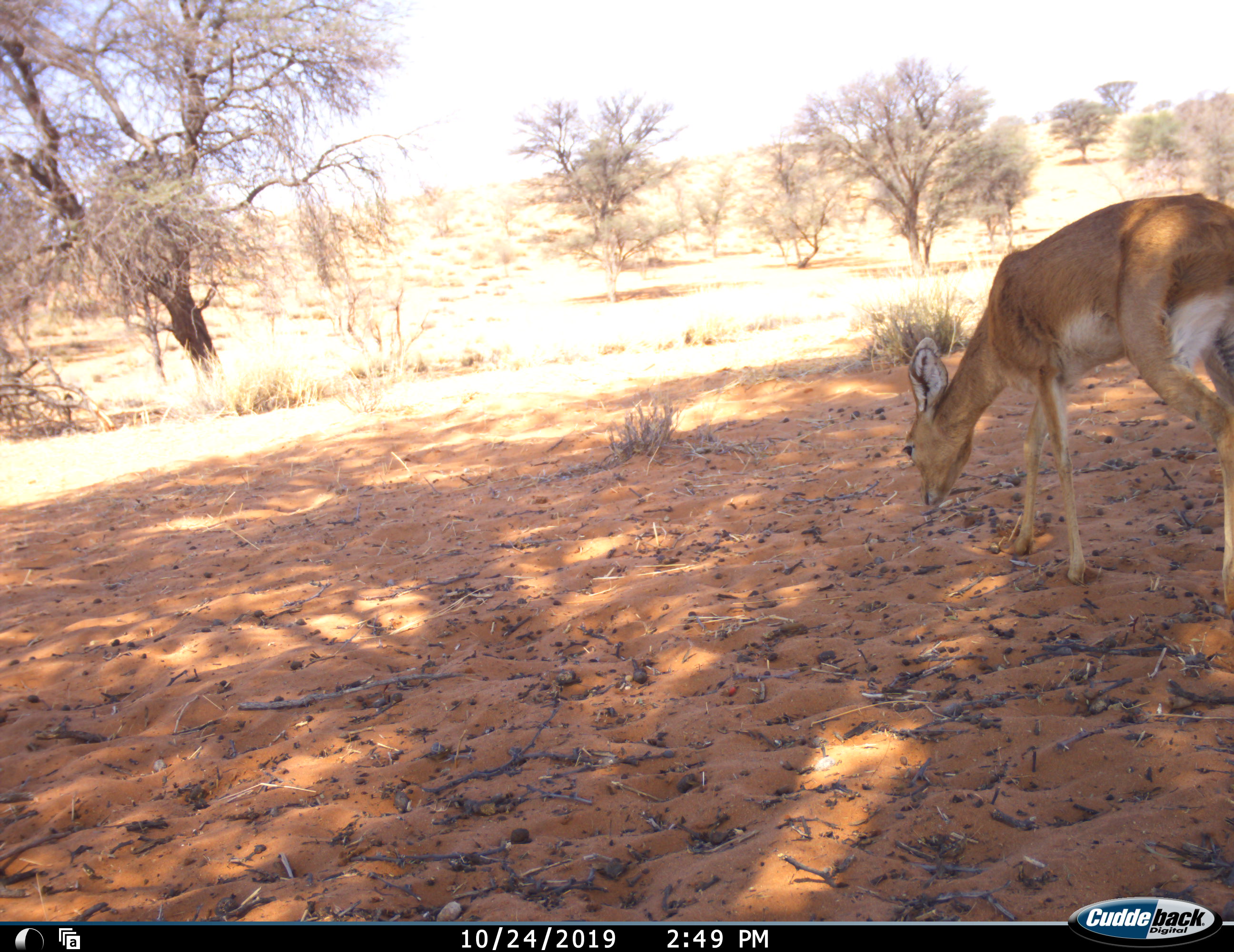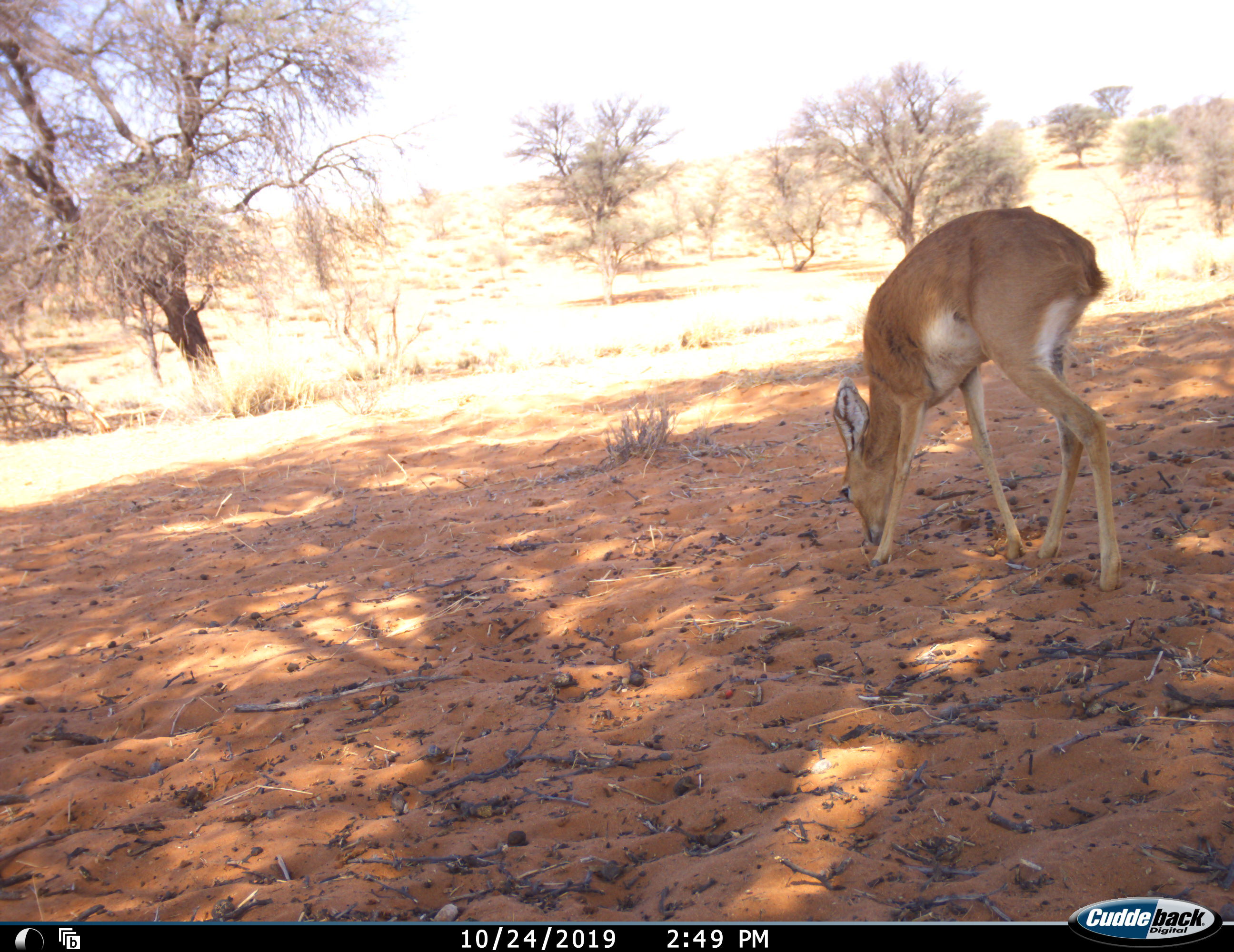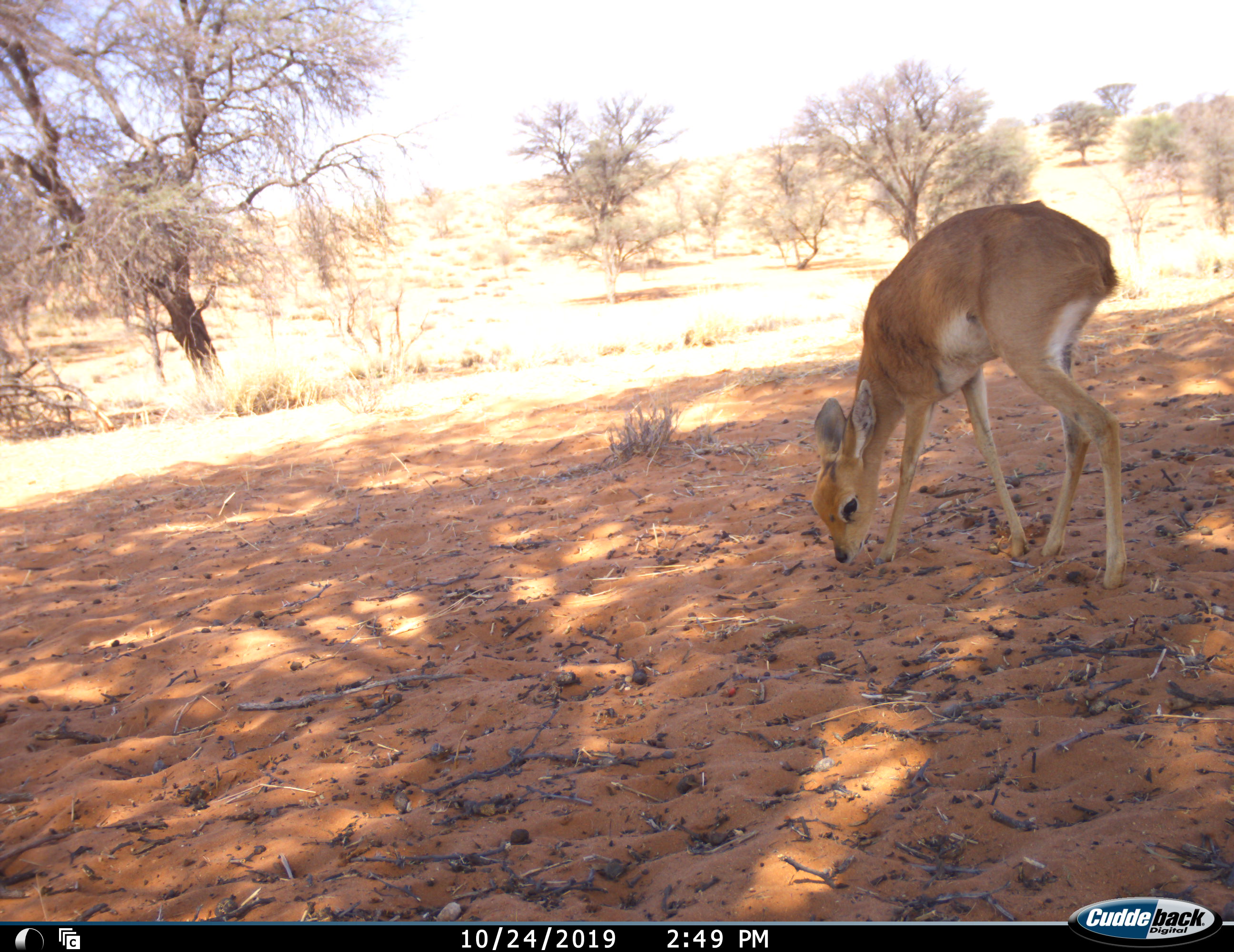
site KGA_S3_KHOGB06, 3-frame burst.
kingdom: Animalia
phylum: Chordata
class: Mammalia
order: Artiodactyla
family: Bovidae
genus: Raphicerus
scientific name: Raphicerus campestris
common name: steenbok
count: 1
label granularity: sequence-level